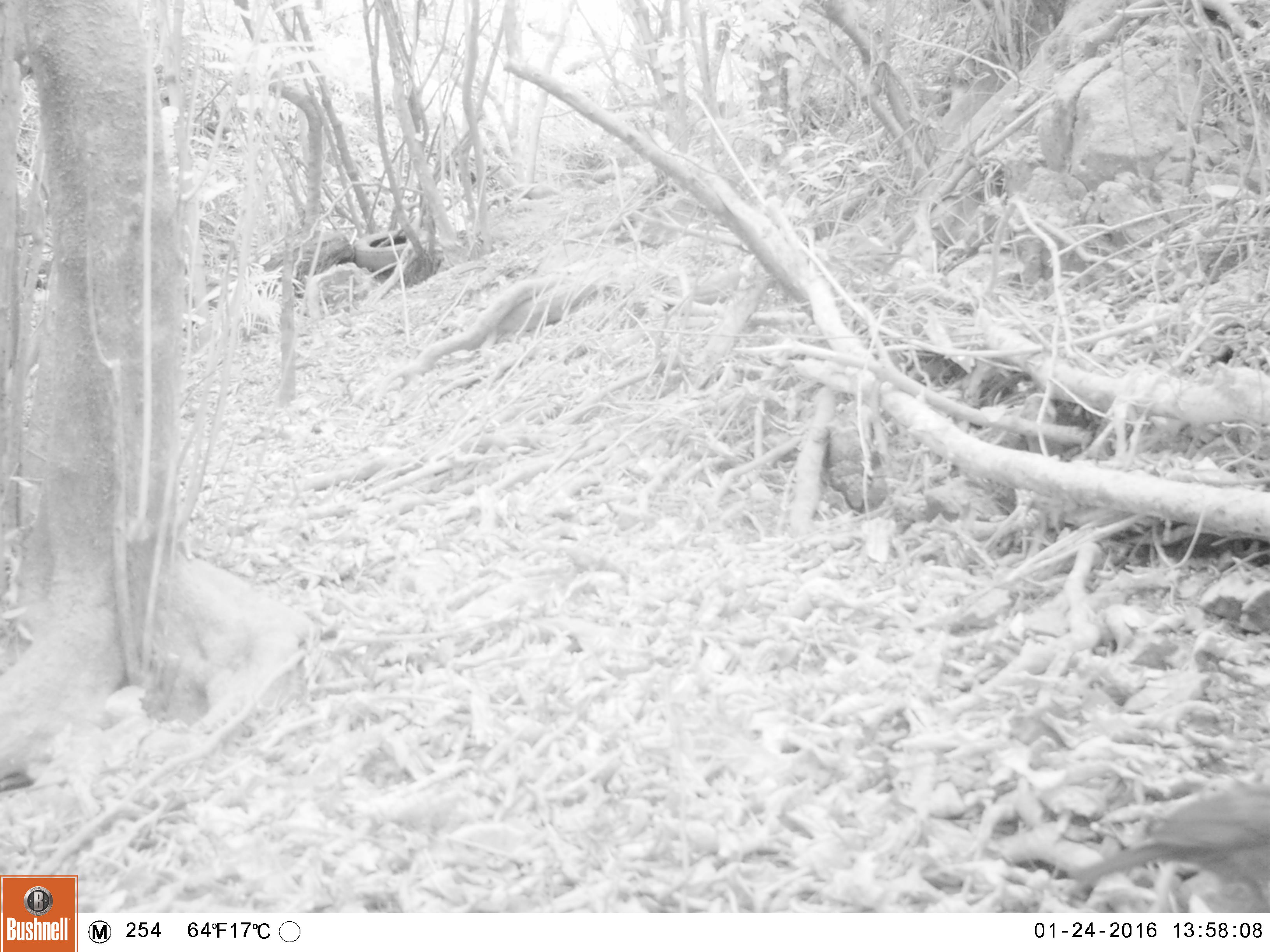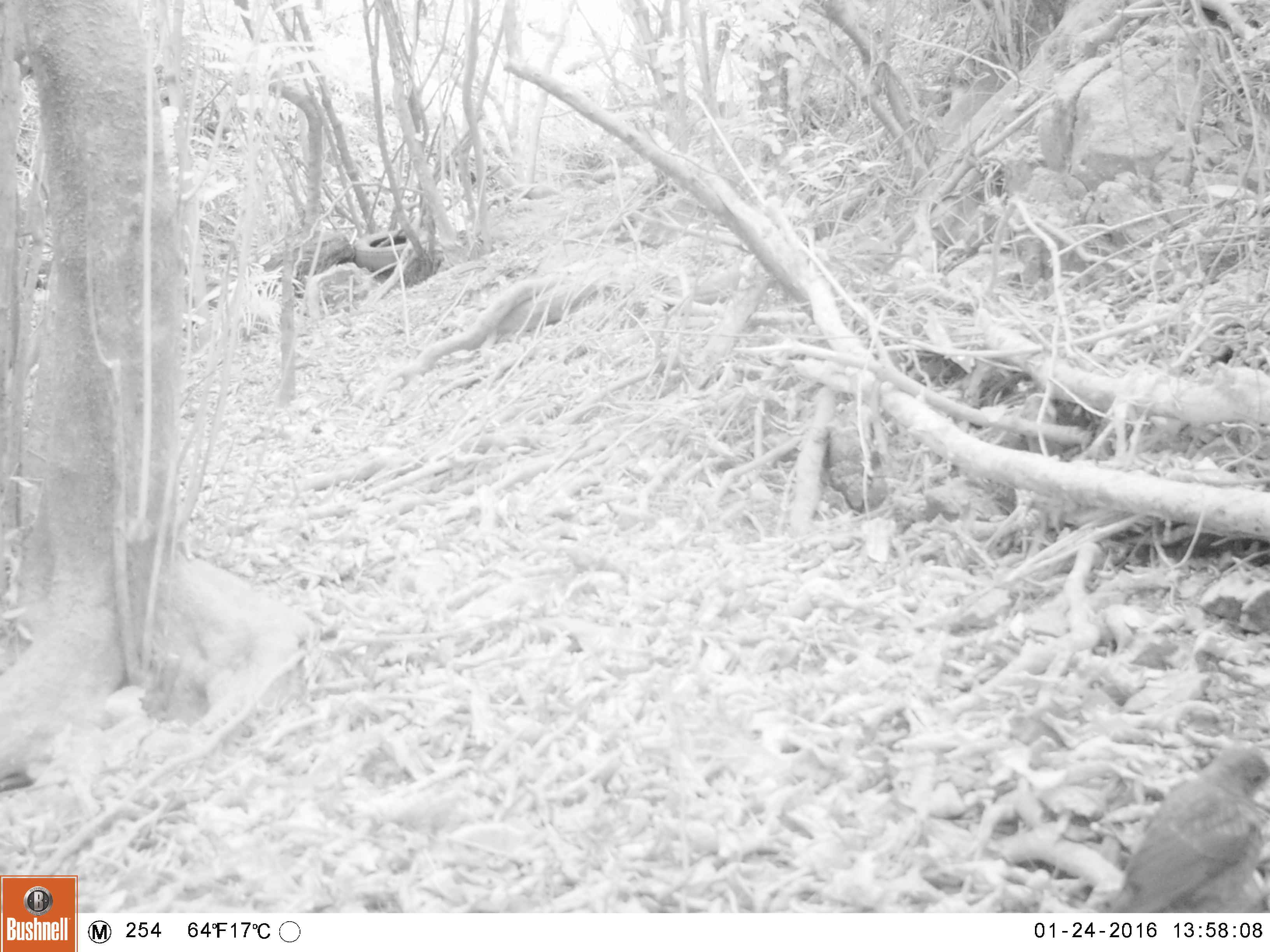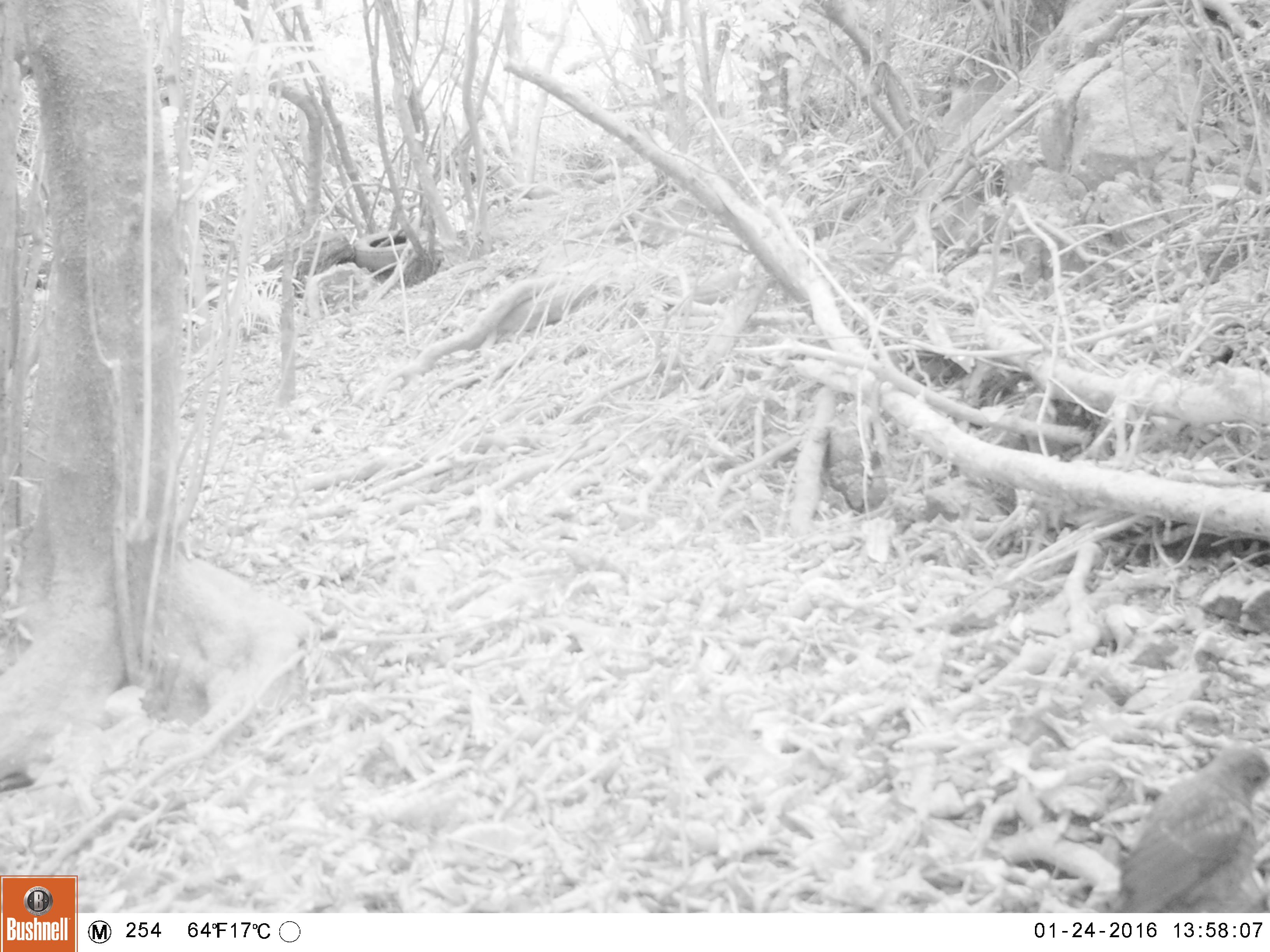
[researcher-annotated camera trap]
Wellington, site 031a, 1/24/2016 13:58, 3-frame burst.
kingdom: Animalia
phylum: Chordata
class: Aves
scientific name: Aves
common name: bird